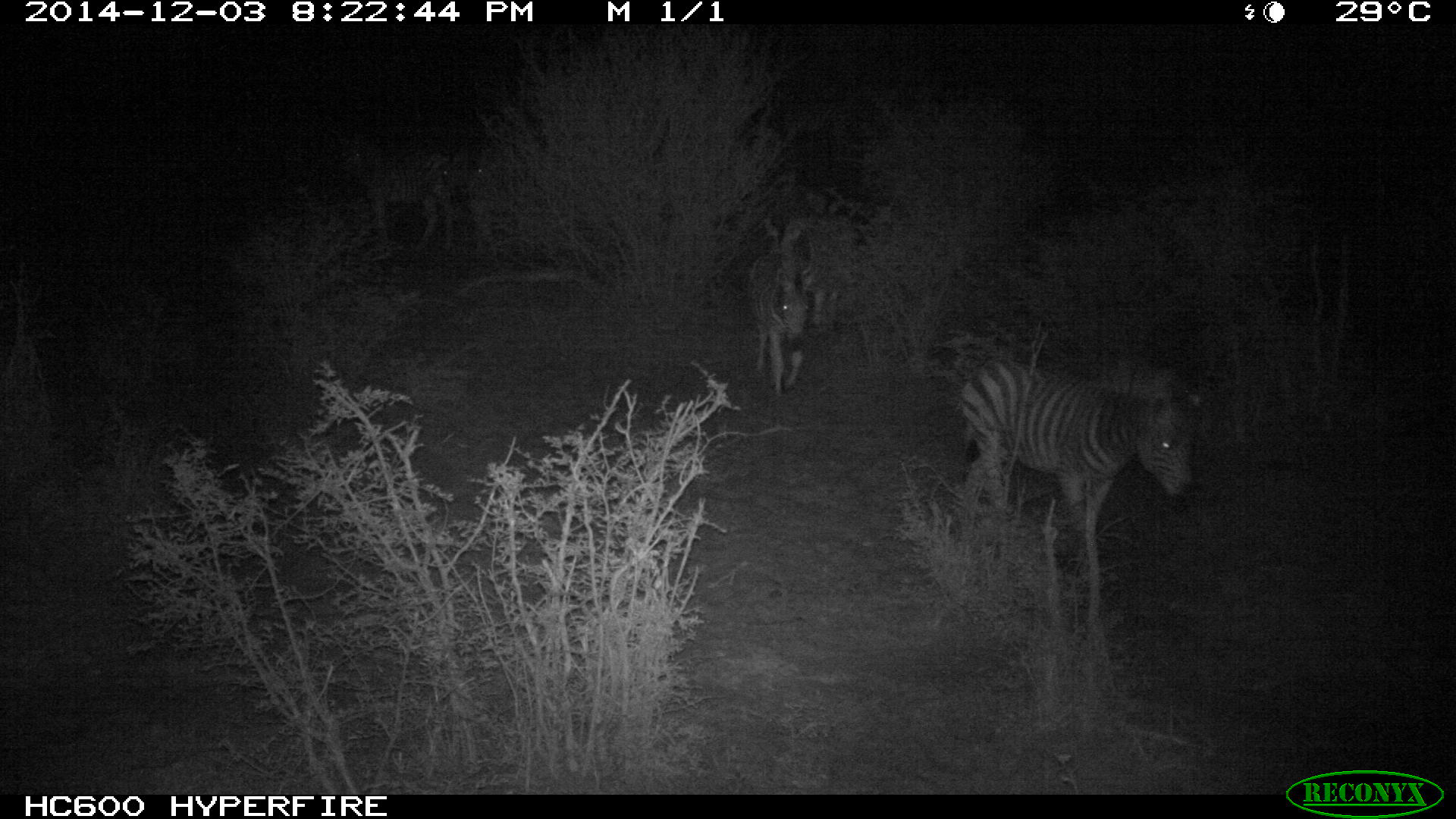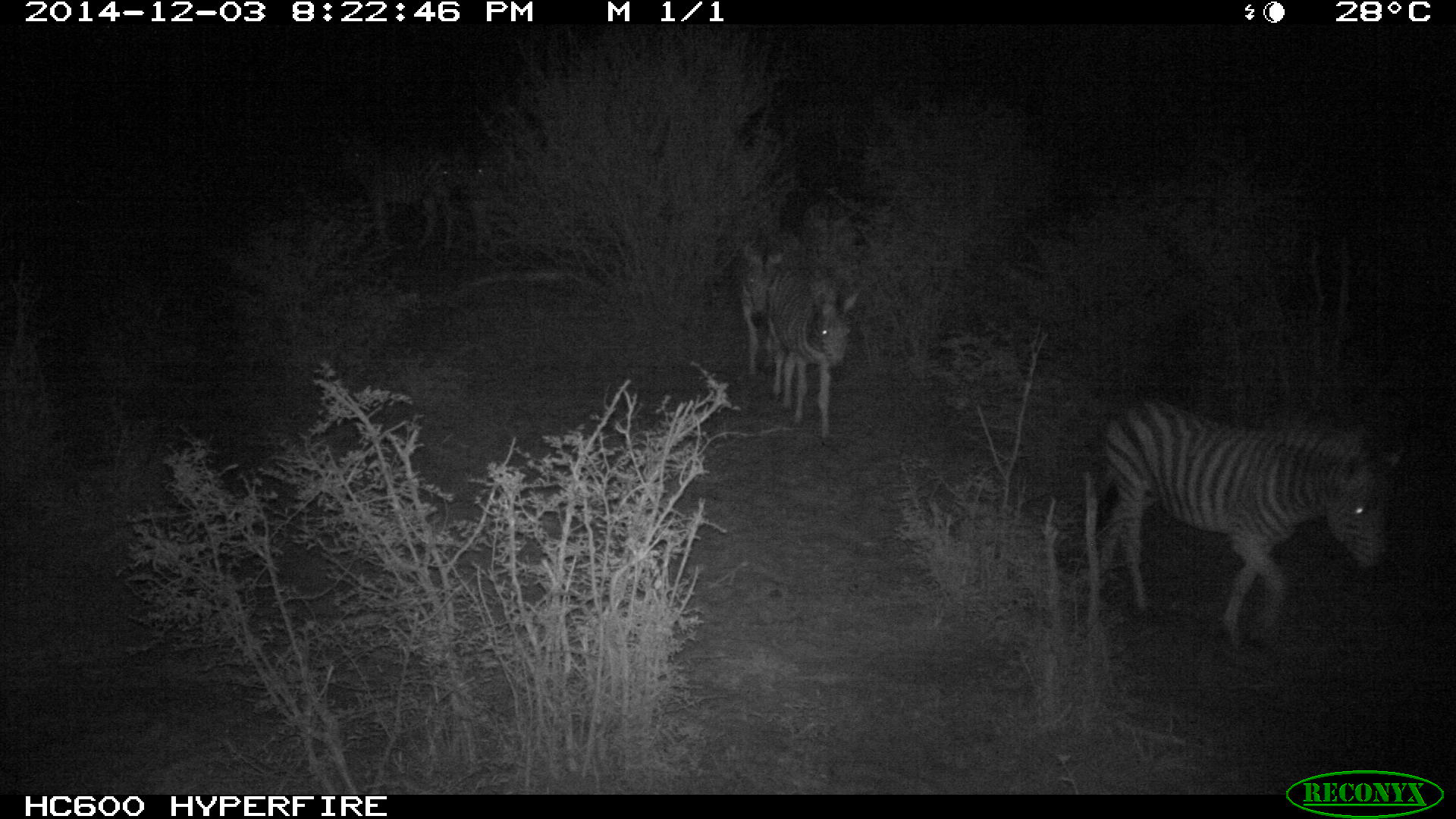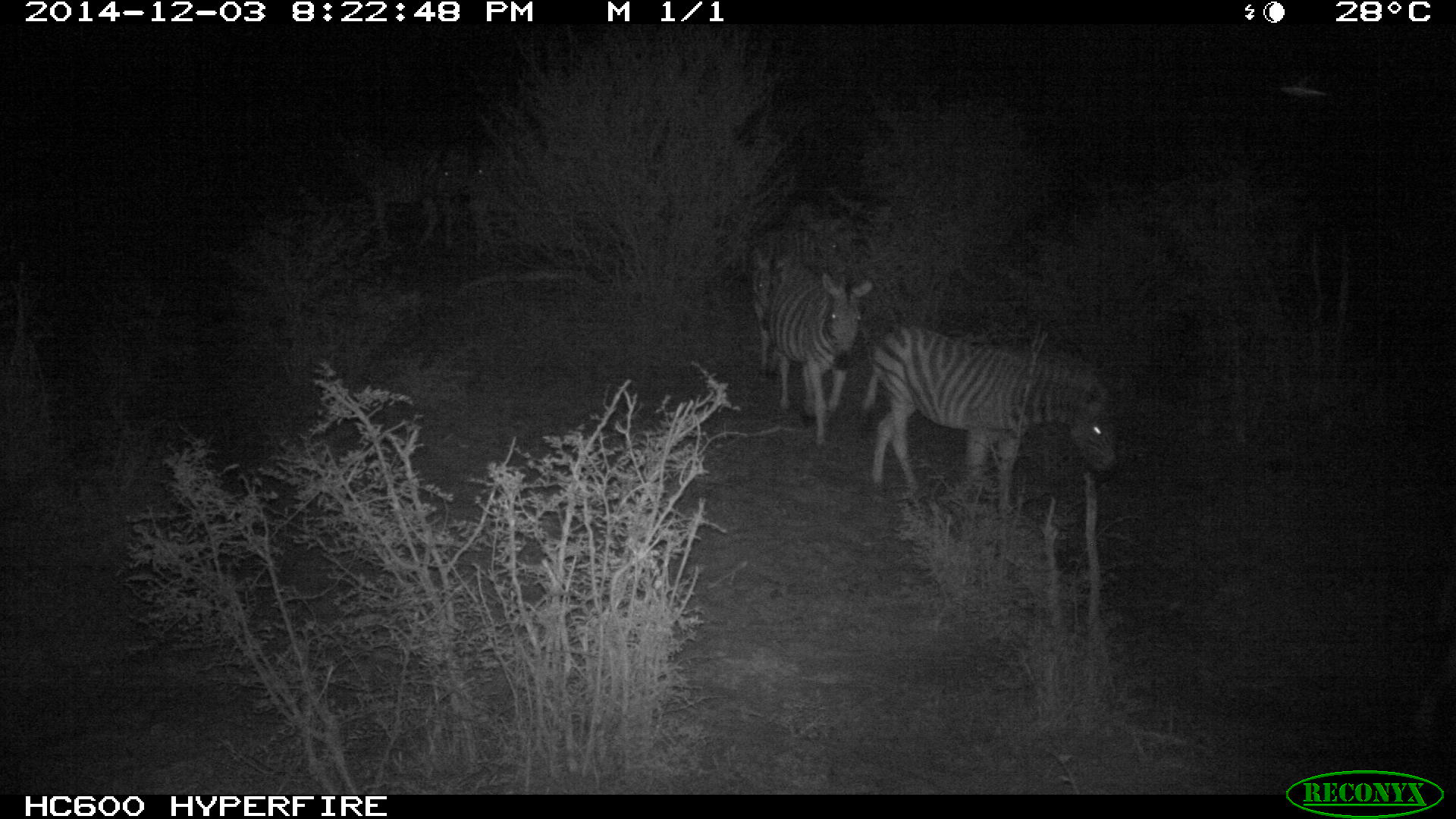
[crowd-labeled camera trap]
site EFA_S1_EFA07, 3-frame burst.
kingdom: Animalia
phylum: Chordata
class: Mammalia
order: Perissodactyla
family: Equidae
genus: Equus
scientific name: Equus quagga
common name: plains zebra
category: zebraplains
Zebraplains (plains zebra) (Equus quagga), count 6. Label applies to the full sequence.